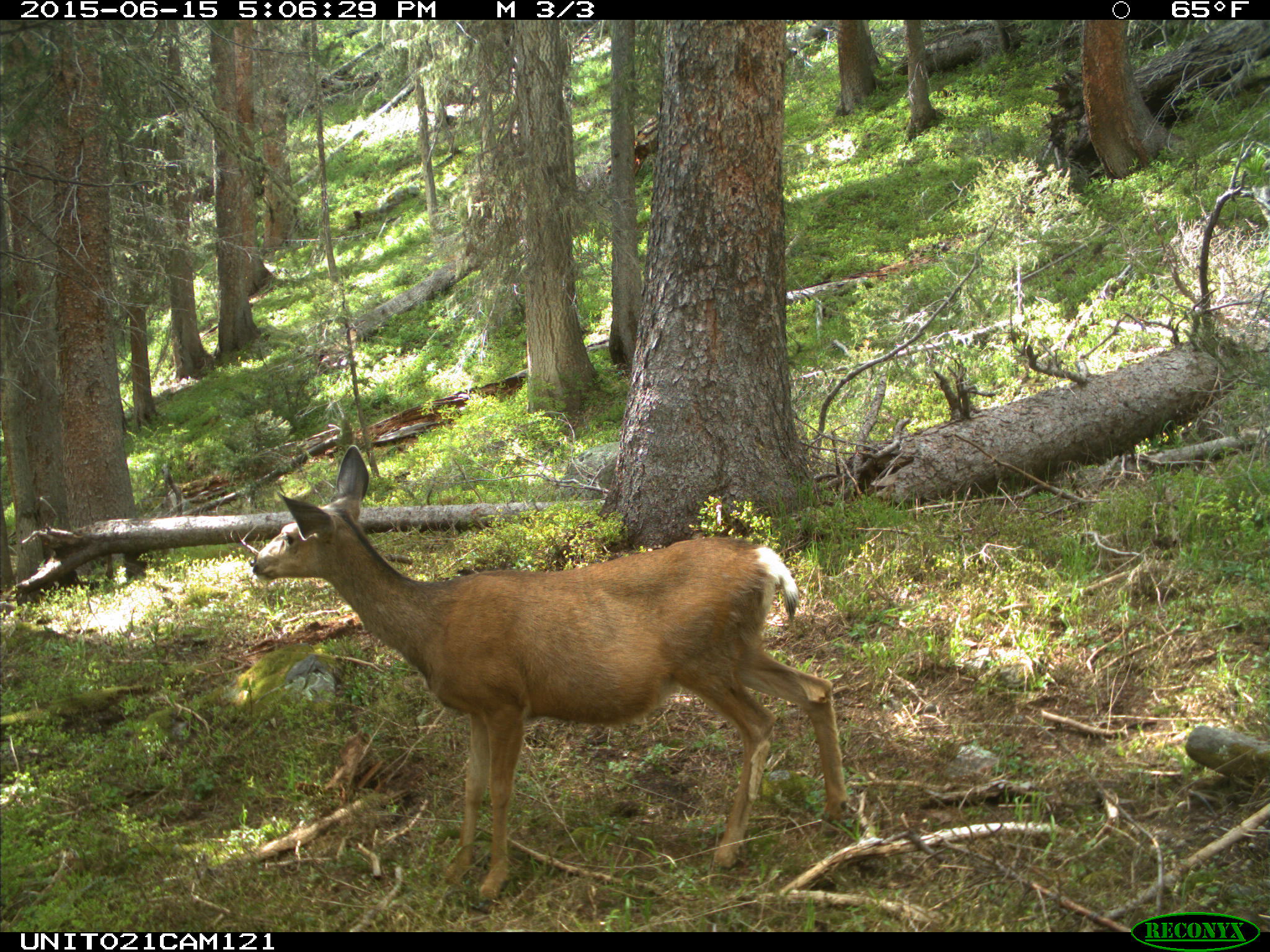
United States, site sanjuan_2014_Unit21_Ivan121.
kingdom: Animalia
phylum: Chordata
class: Mammalia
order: Artiodactyla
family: Cervidae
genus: Odocoileus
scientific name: Odocoileus hemionus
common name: mule deer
Odocoileus hemionus (mule deer).